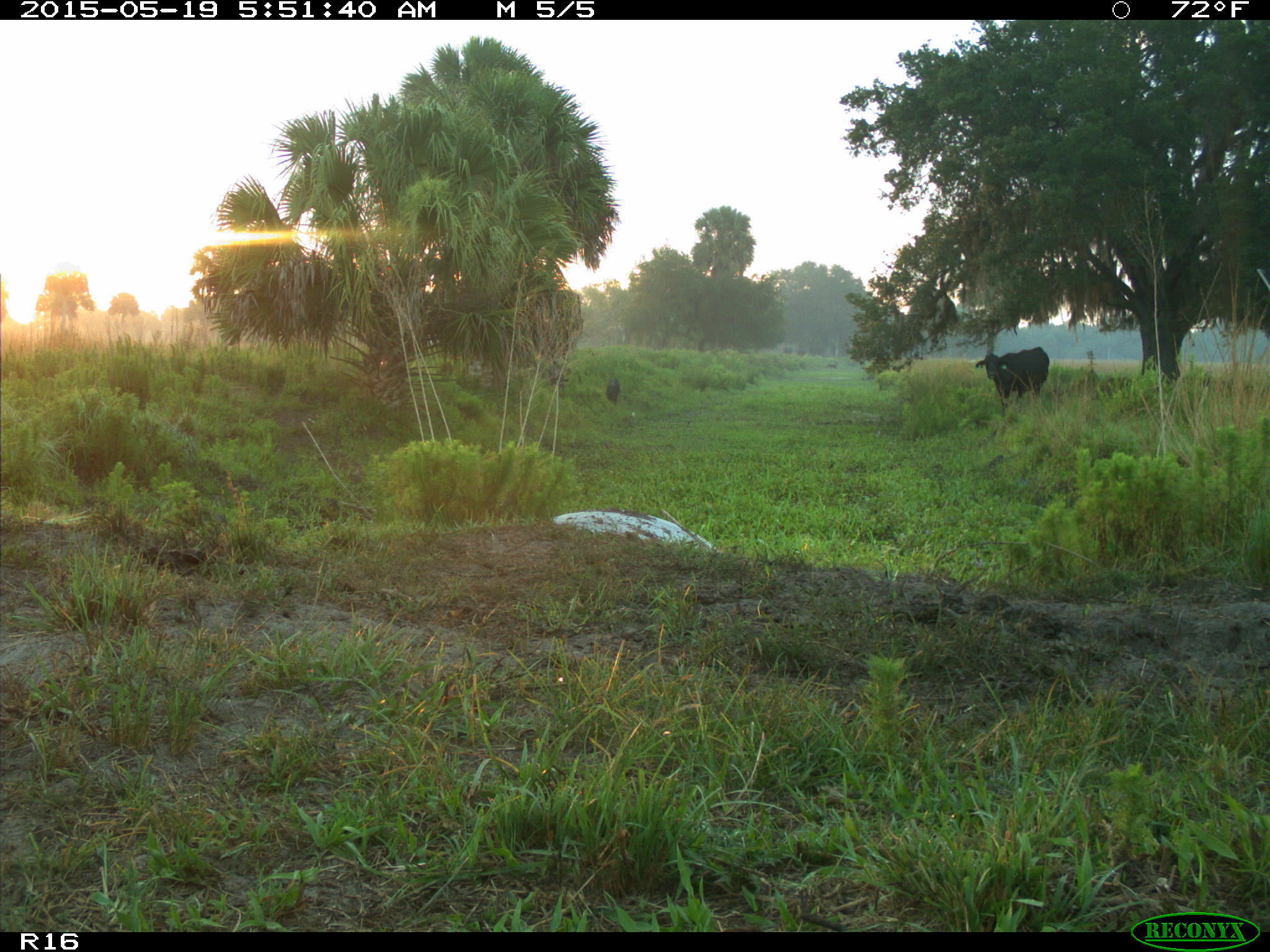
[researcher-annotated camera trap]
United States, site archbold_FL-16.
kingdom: Animalia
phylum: Chordata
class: Mammalia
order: Artiodactyla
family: Suidae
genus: Sus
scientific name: Sus scrofa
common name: wild boar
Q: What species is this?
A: Sus scrofa (wild boar).